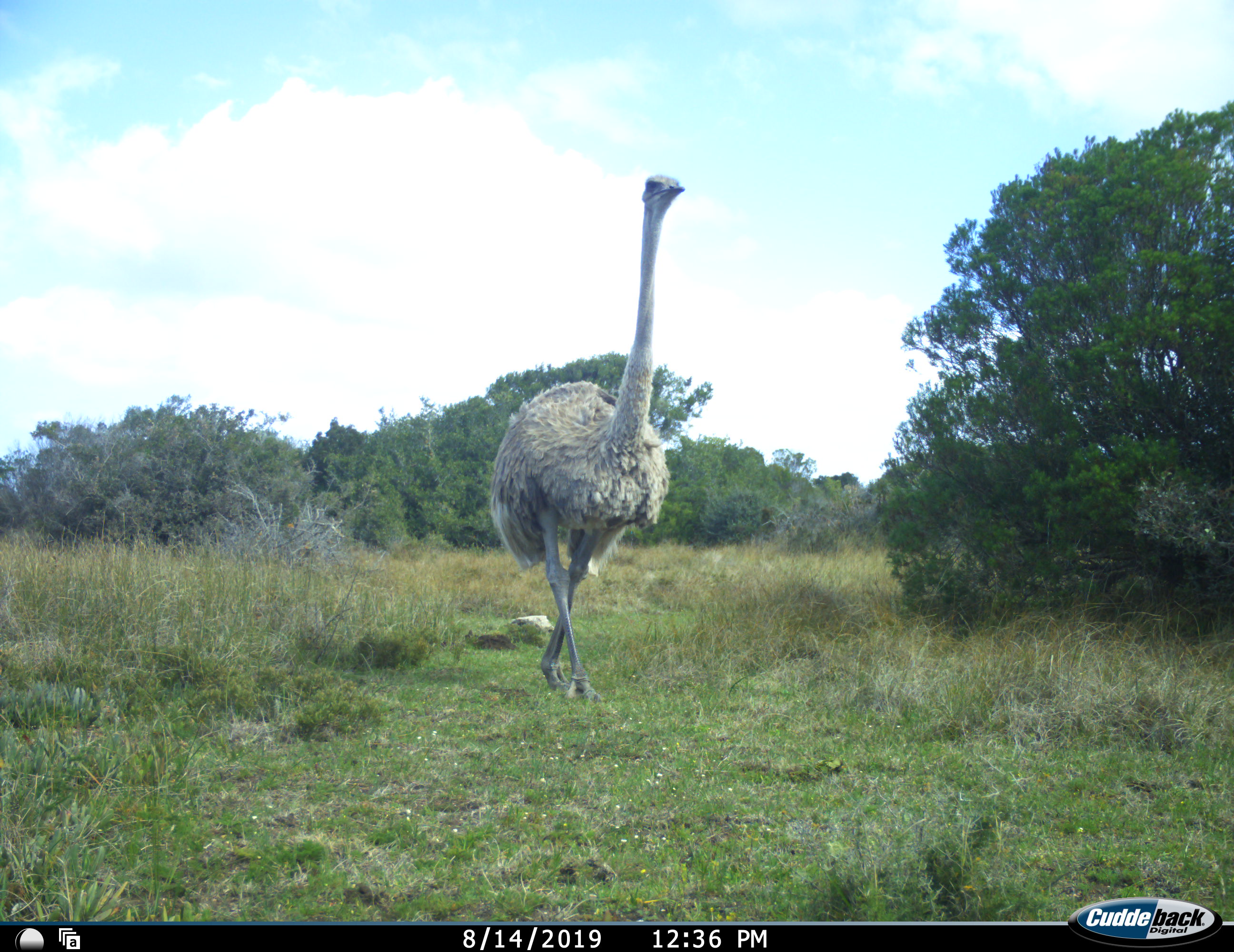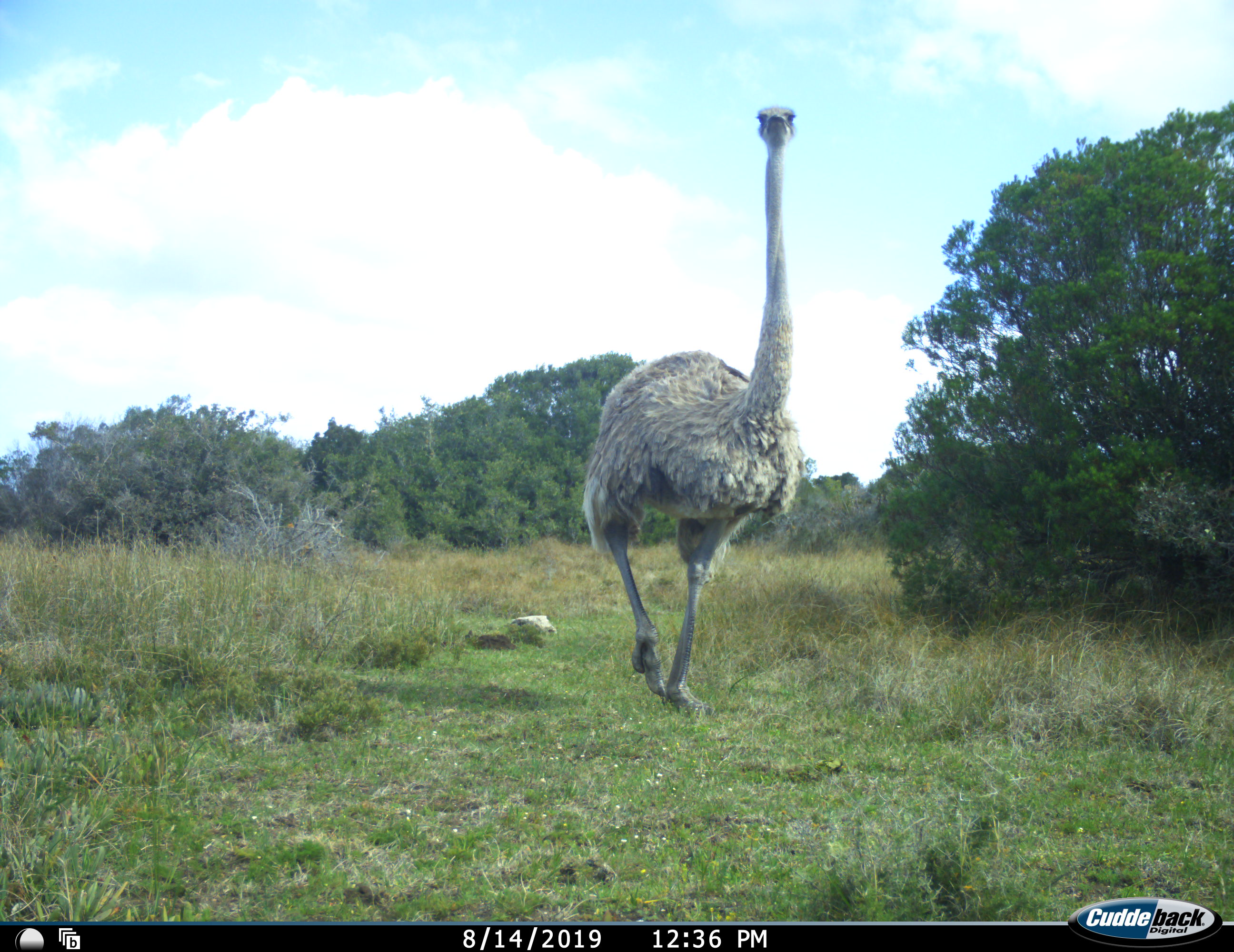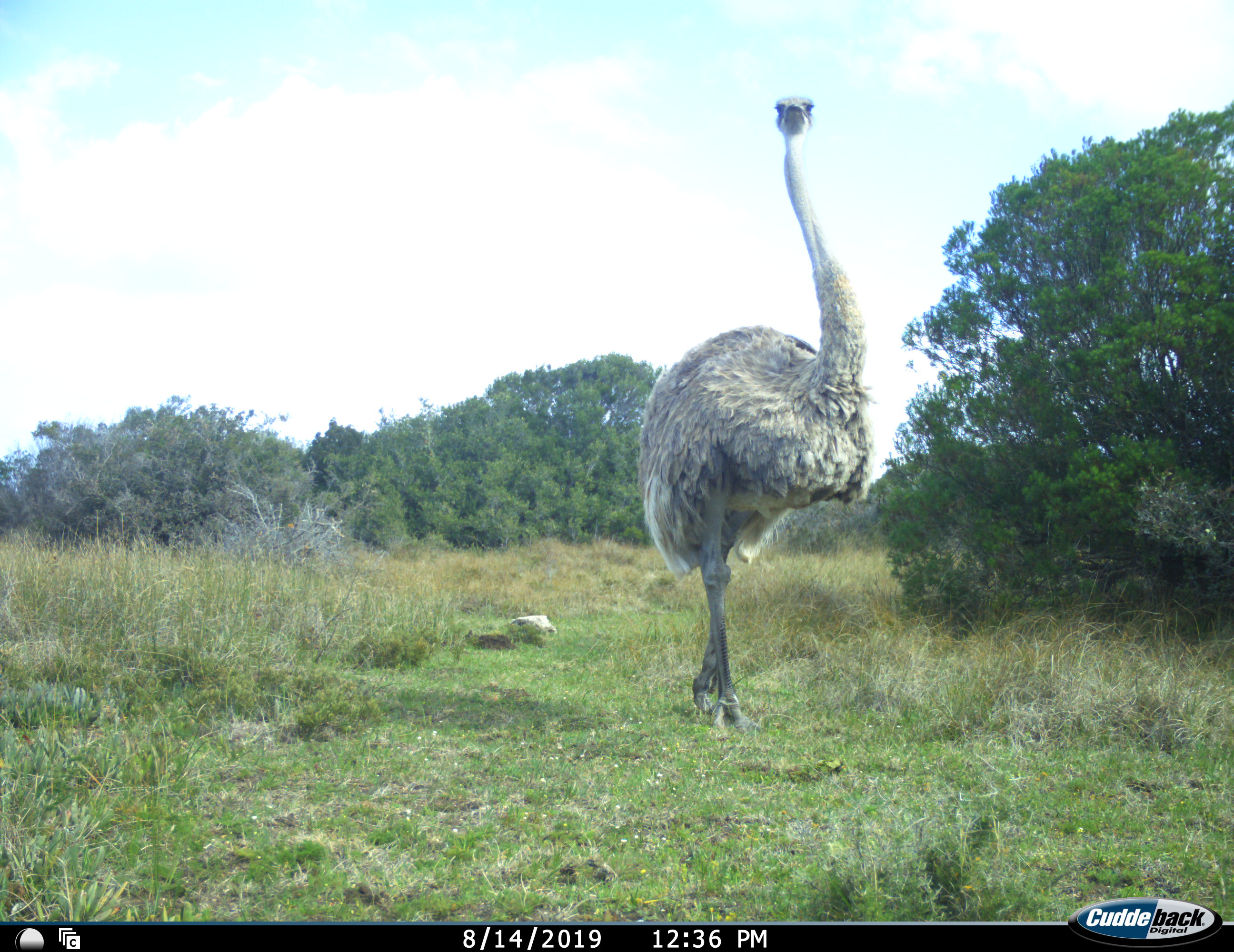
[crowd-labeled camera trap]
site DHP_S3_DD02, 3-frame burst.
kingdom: Animalia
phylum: Chordata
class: Aves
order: Struthioniformes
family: Struthionidae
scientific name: Struthionidae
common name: ostrich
Ostrich (Struthionidae), count 1. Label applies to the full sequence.